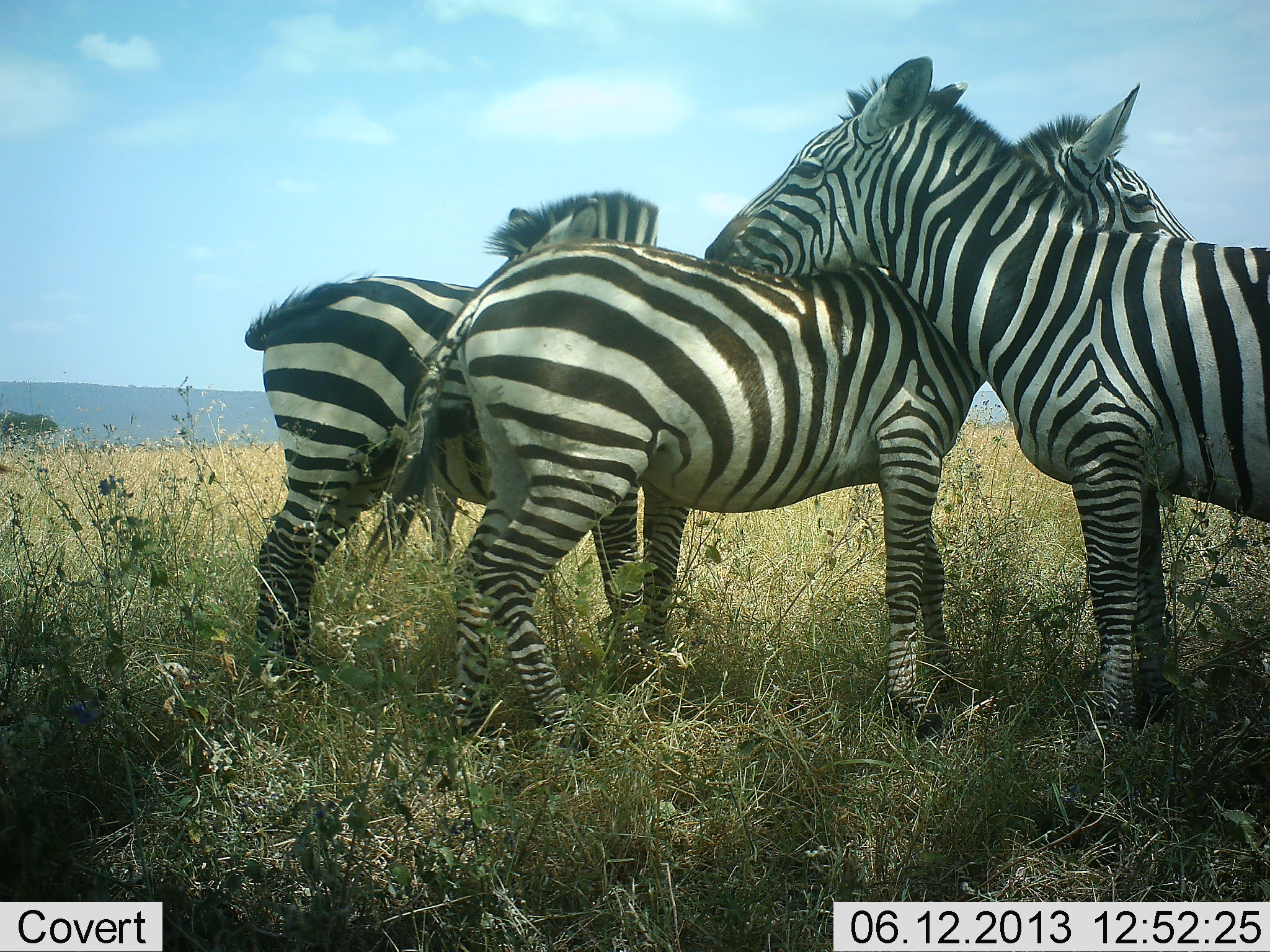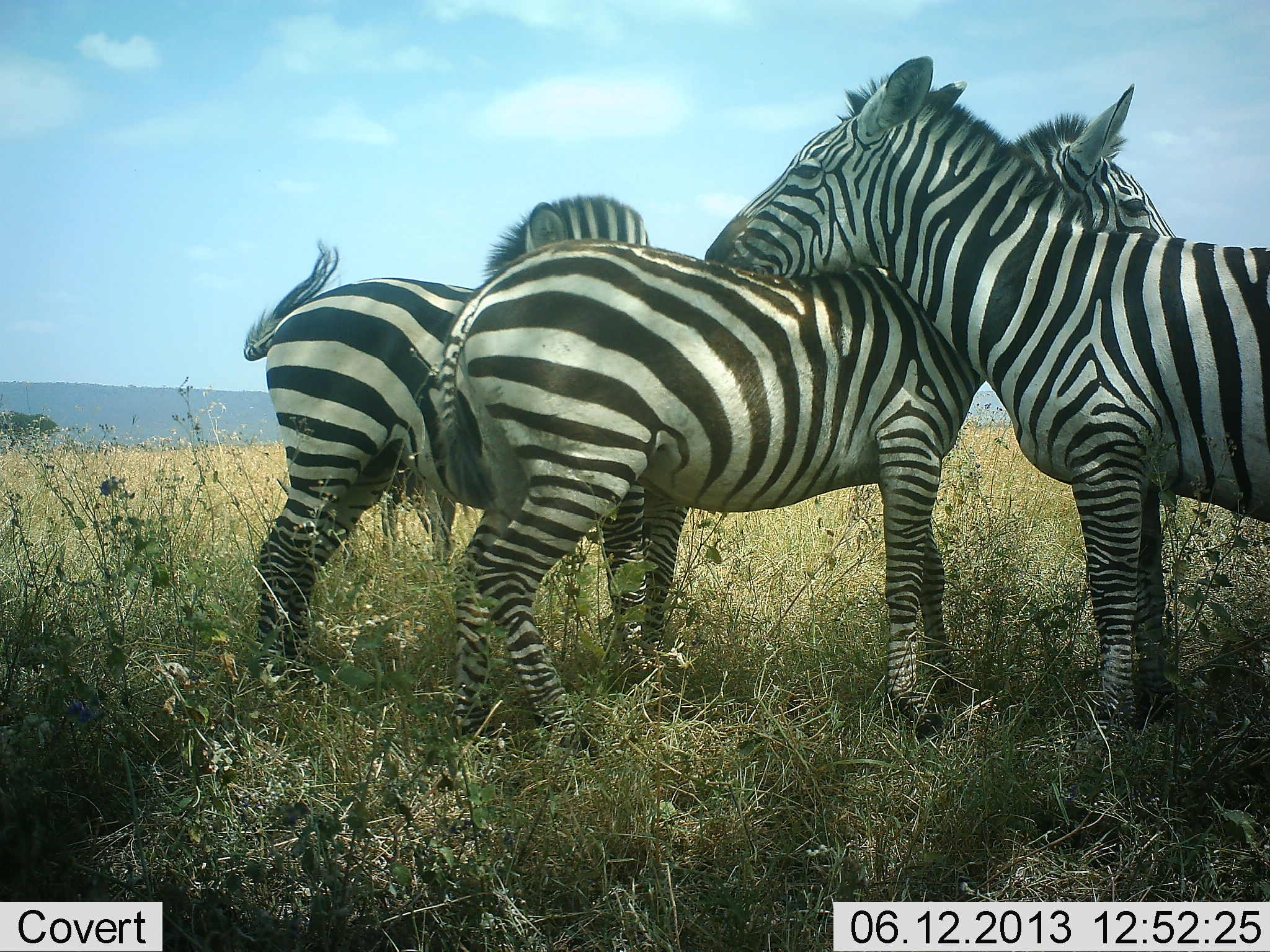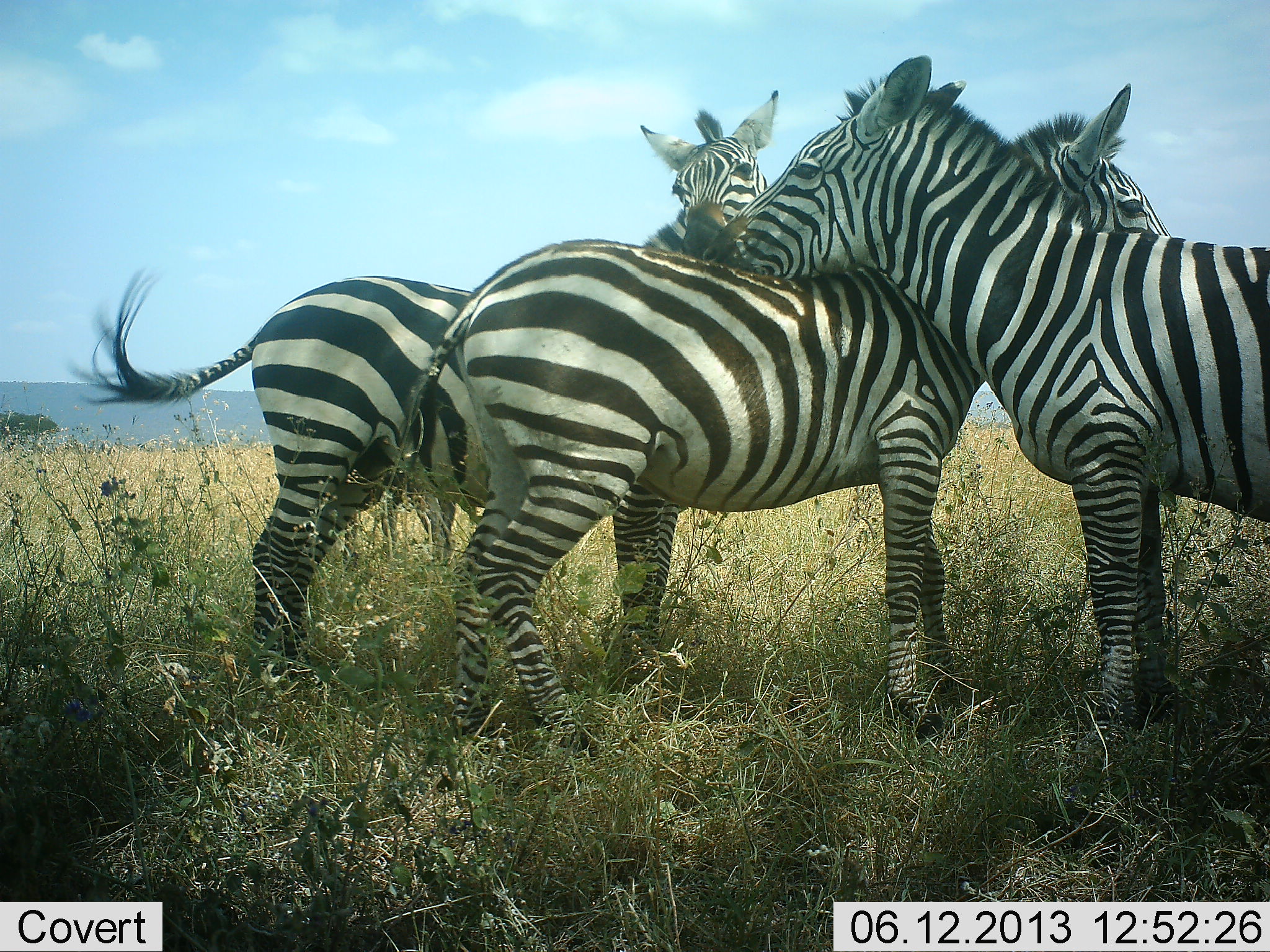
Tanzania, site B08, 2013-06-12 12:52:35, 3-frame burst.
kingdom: Animalia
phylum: Chordata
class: Mammalia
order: Perissodactyla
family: Equidae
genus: Equus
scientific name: Equus quagga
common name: plains zebra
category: zebra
Zebra (plains zebra) (Equus quagga), count 3. Behavior (volunteer vote fractions): standing 60%, resting 0%, moving 0%, interacting 90%. Young present (vote fraction): 0%. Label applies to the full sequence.